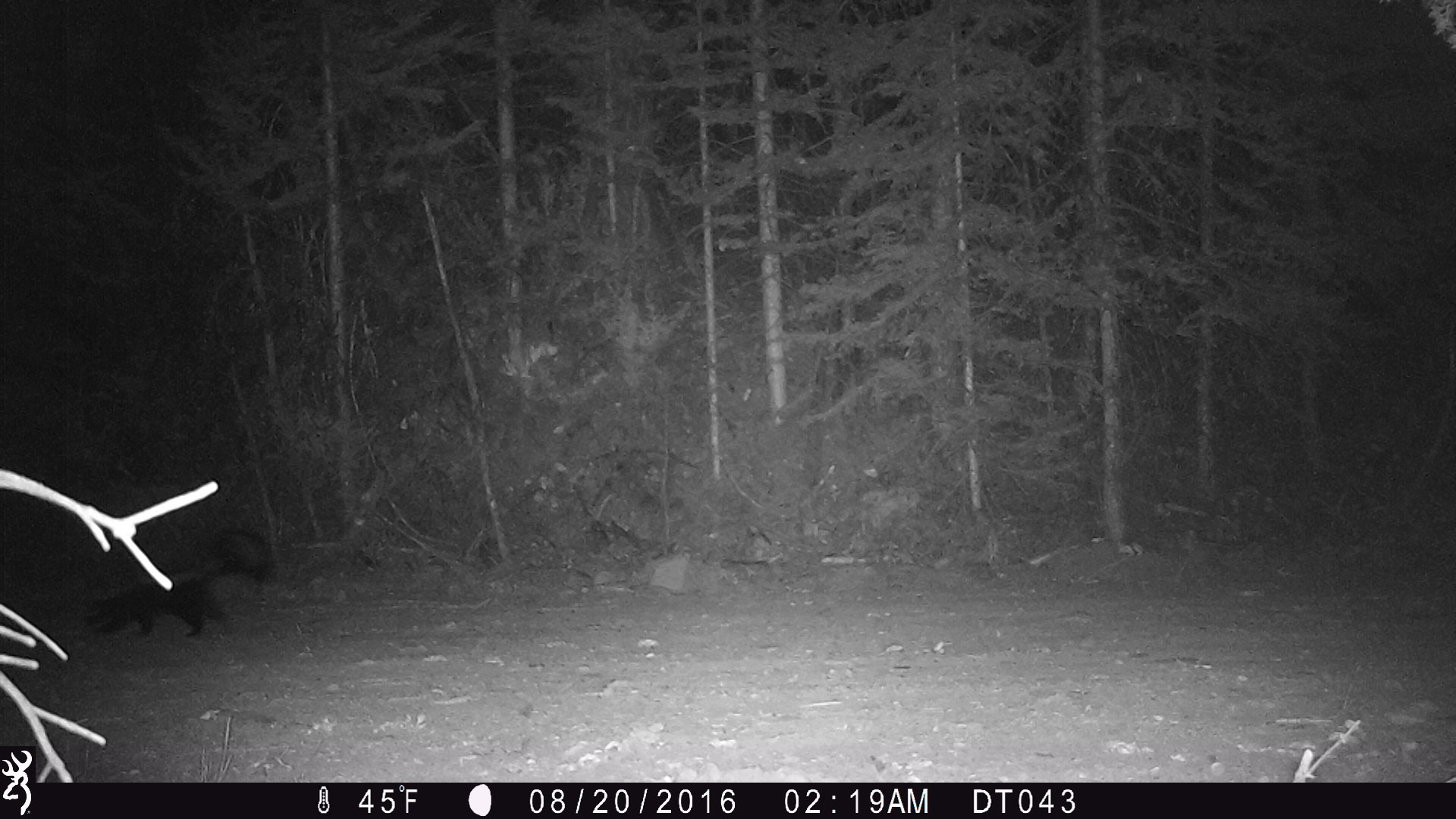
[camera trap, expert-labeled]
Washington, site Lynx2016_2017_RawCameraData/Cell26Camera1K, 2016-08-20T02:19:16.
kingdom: Animalia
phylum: Chordata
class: Mammalia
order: Carnivora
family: Mephitidae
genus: Mephitis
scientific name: Mephitis mephitis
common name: striped skunk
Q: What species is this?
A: Mephitis mephitis (striped skunk).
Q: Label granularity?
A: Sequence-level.